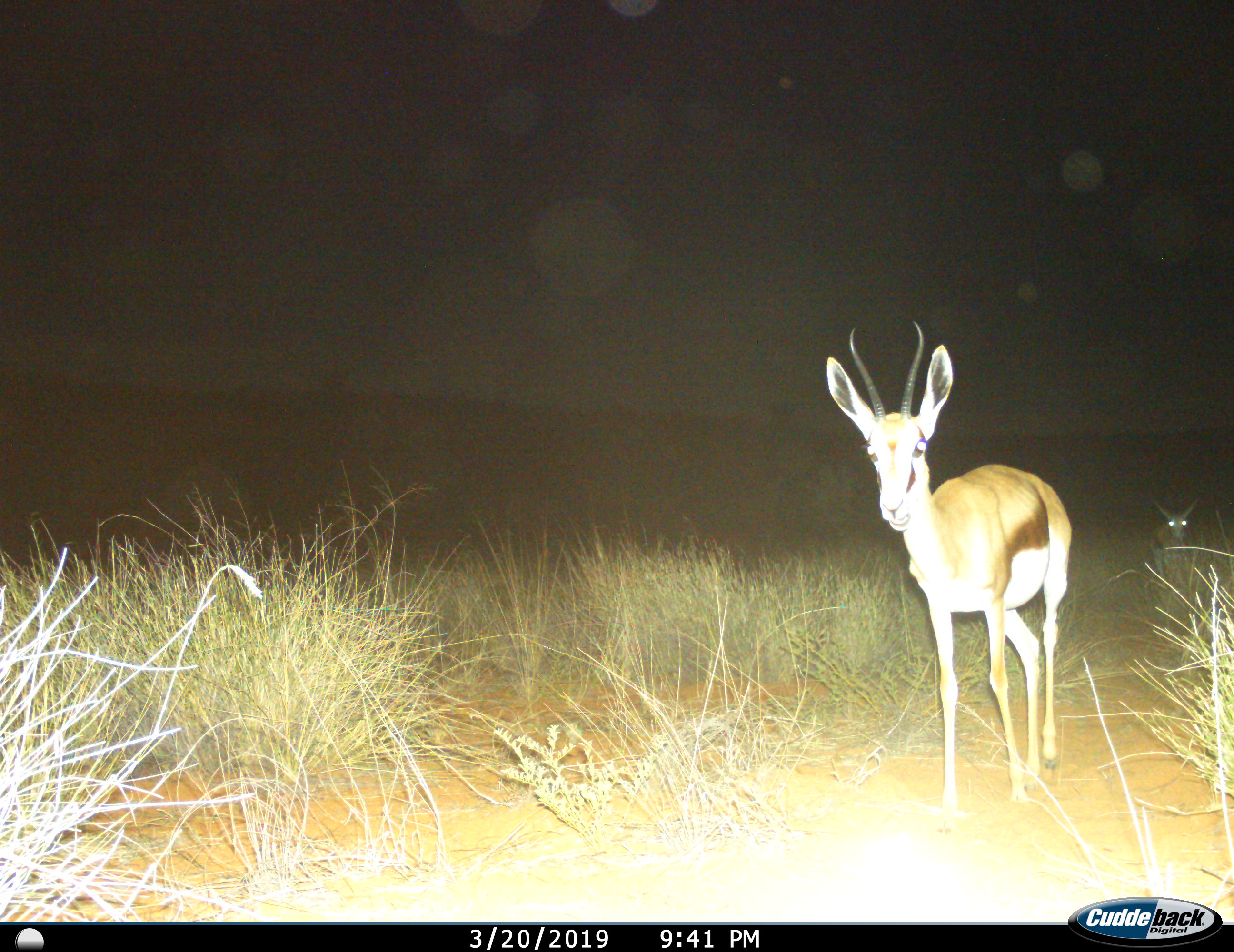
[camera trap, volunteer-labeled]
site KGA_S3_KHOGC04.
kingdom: Animalia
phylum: Chordata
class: Mammalia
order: Artiodactyla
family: Bovidae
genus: Antidorcas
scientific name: Antidorcas marsupialis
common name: springbok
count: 2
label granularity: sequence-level